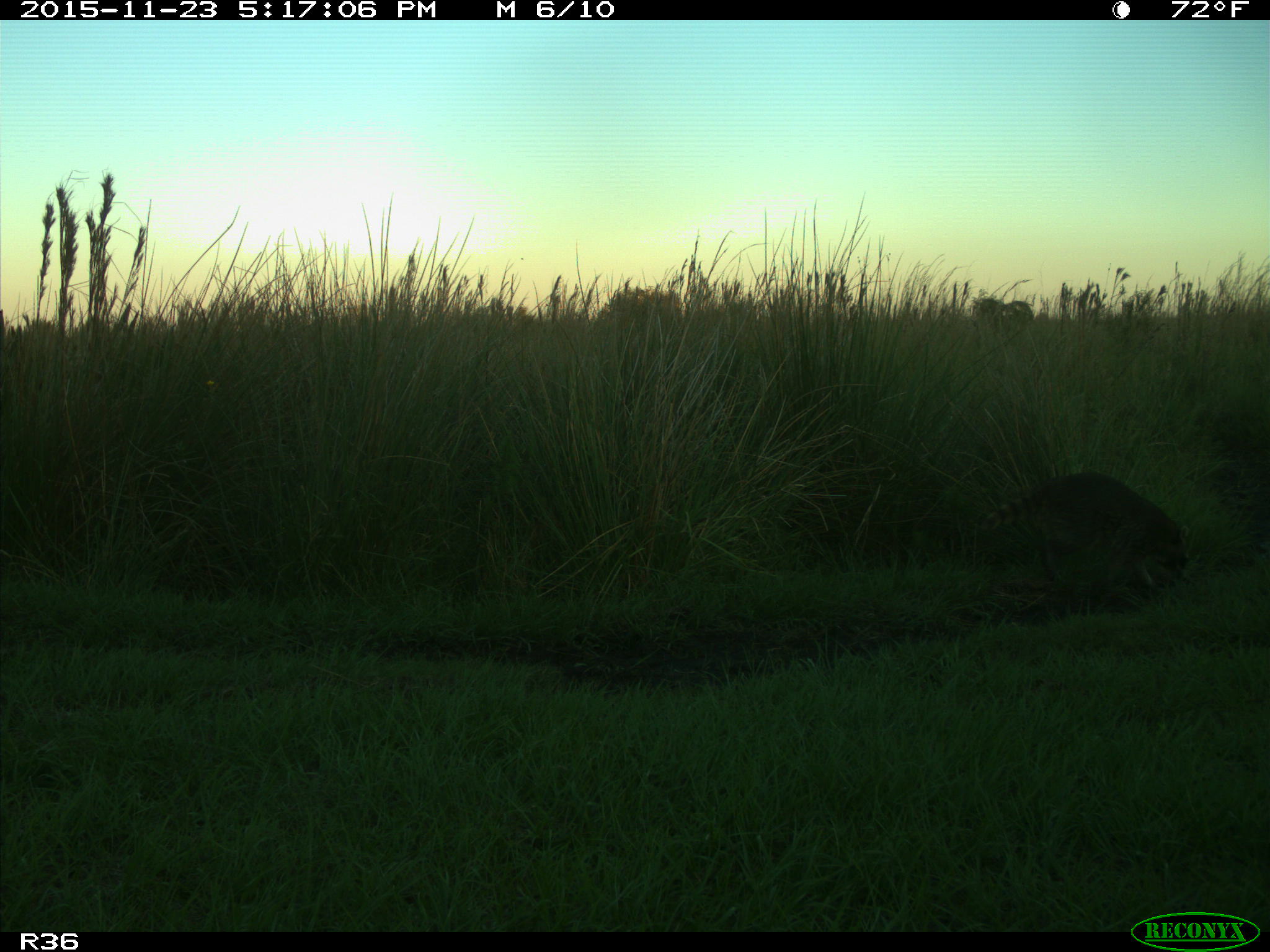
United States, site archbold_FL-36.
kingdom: Animalia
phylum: Chordata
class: Mammalia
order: Carnivora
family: Procyonidae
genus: Procyon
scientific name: Procyon lotor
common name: common raccoon